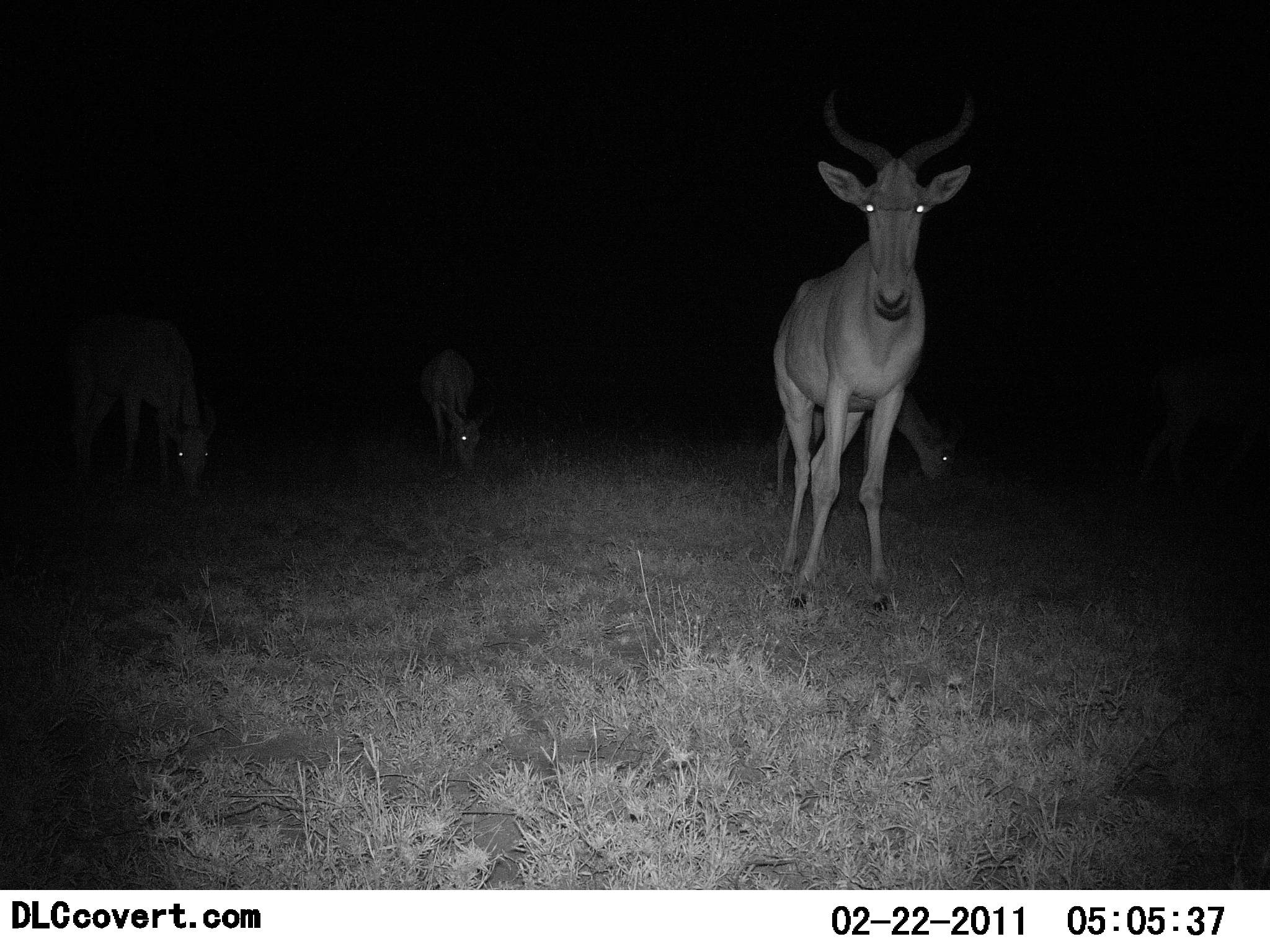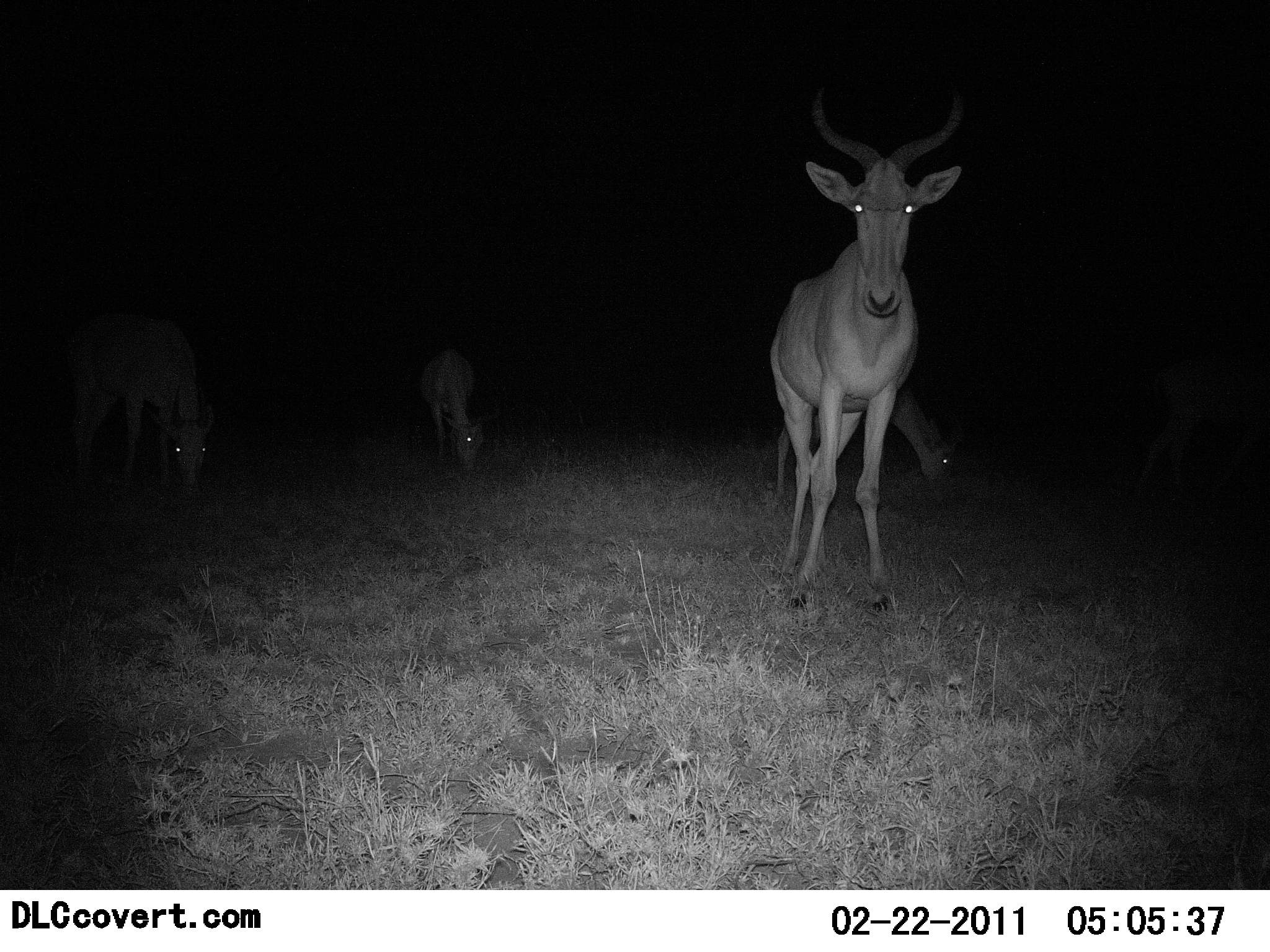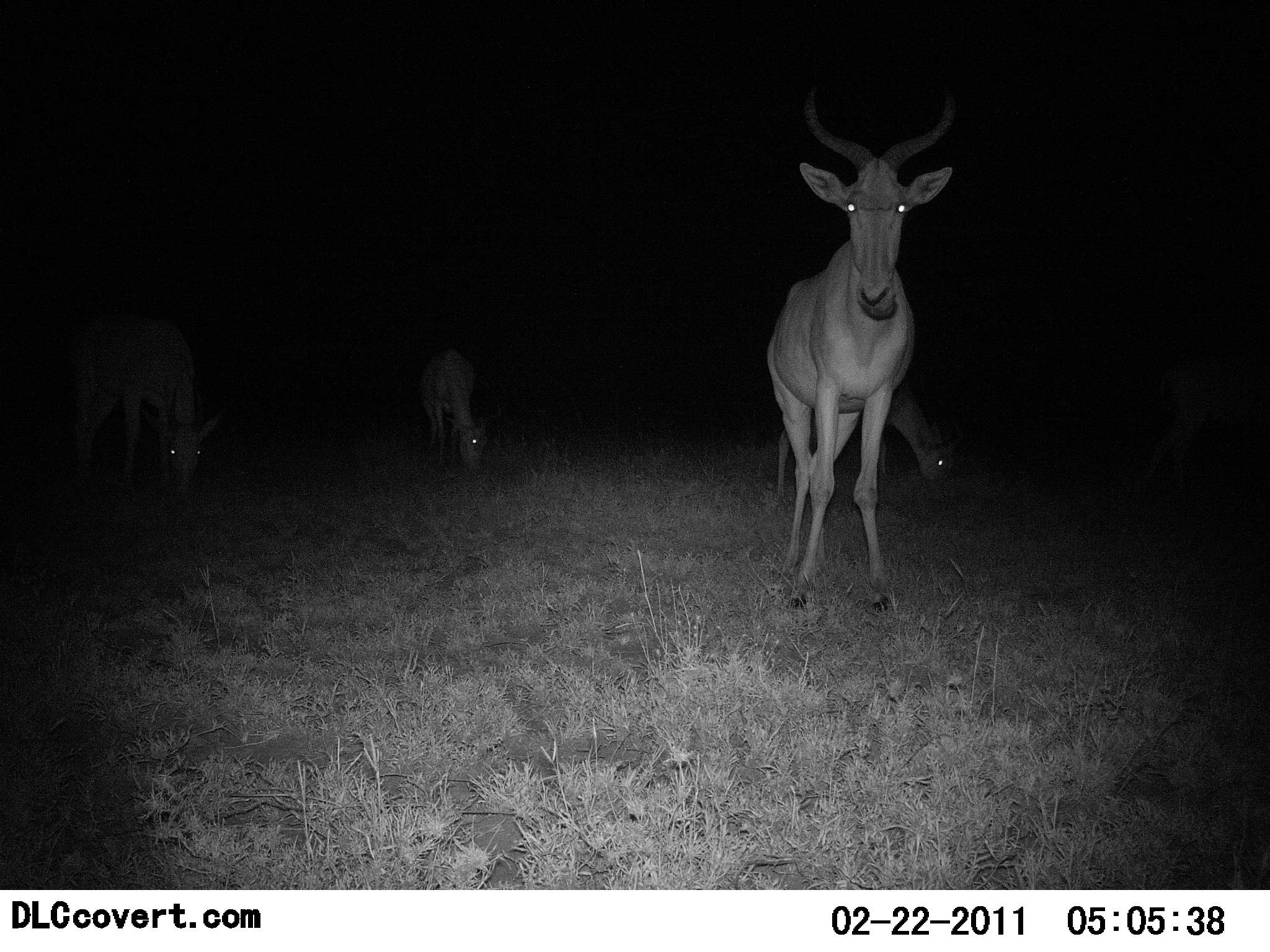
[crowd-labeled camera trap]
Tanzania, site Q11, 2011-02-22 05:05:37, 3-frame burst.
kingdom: Animalia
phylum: Chordata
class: Mammalia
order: Artiodactyla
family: Bovidae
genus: Alcelaphus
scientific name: Alcelaphus buselaphus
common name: hartebeest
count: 4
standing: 77%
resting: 0%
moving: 8%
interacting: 0%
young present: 0%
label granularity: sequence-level